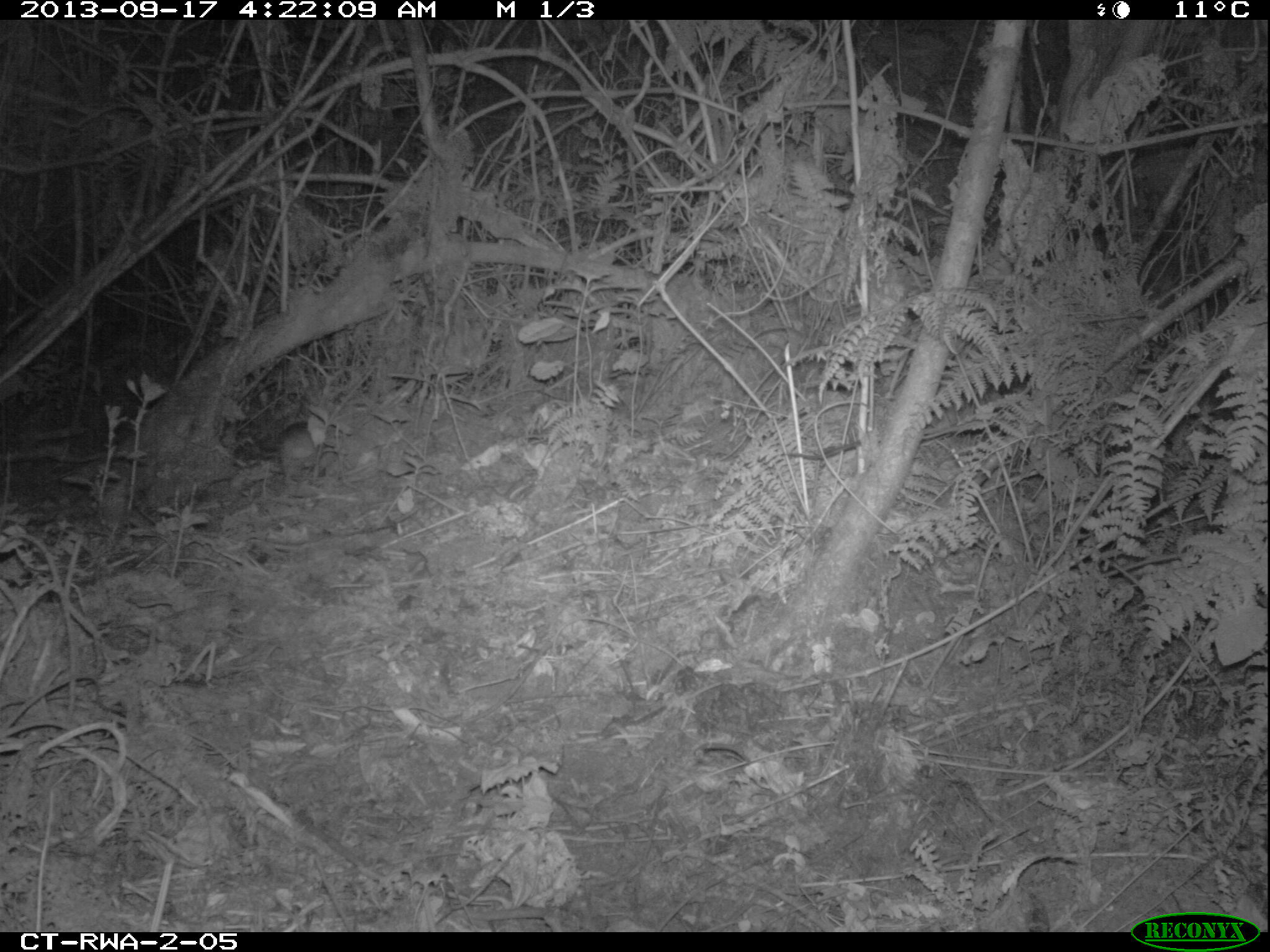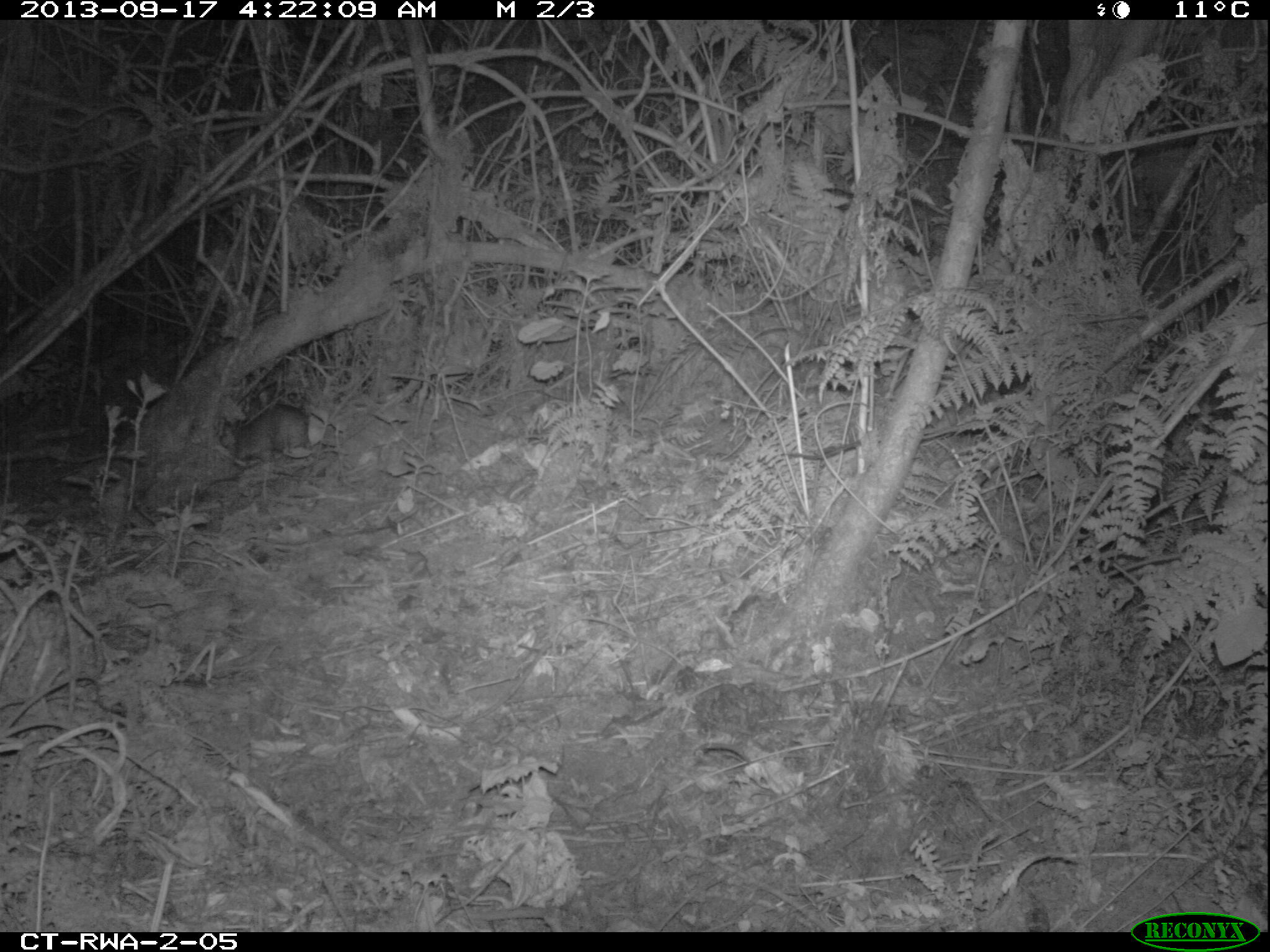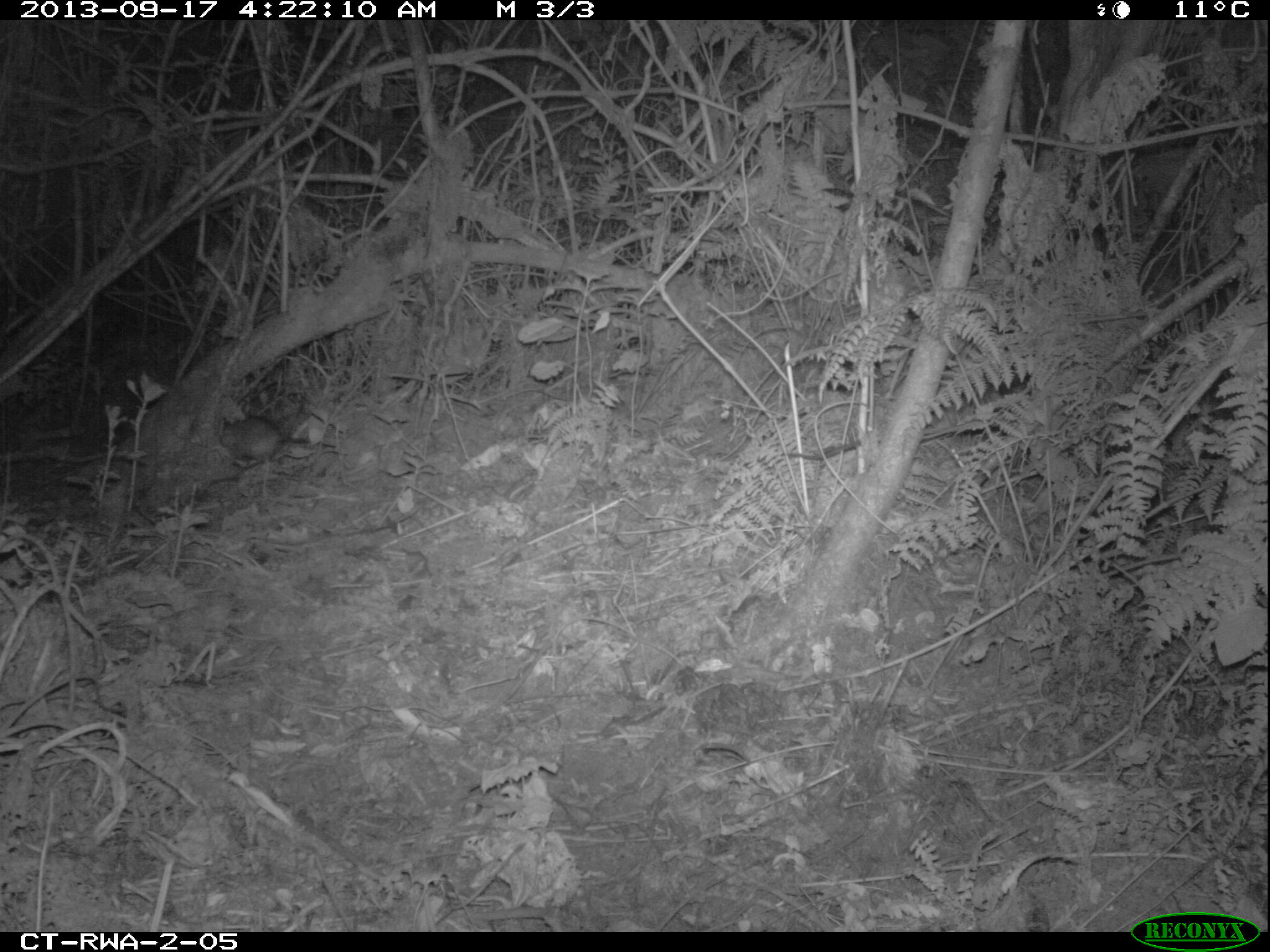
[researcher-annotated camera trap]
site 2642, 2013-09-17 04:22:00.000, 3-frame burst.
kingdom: Animalia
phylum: Chordata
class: Mammalia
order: Rodentia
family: Nesomyidae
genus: Cricetomys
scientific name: Cricetomys gambianus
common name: african giant pouched rat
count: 1